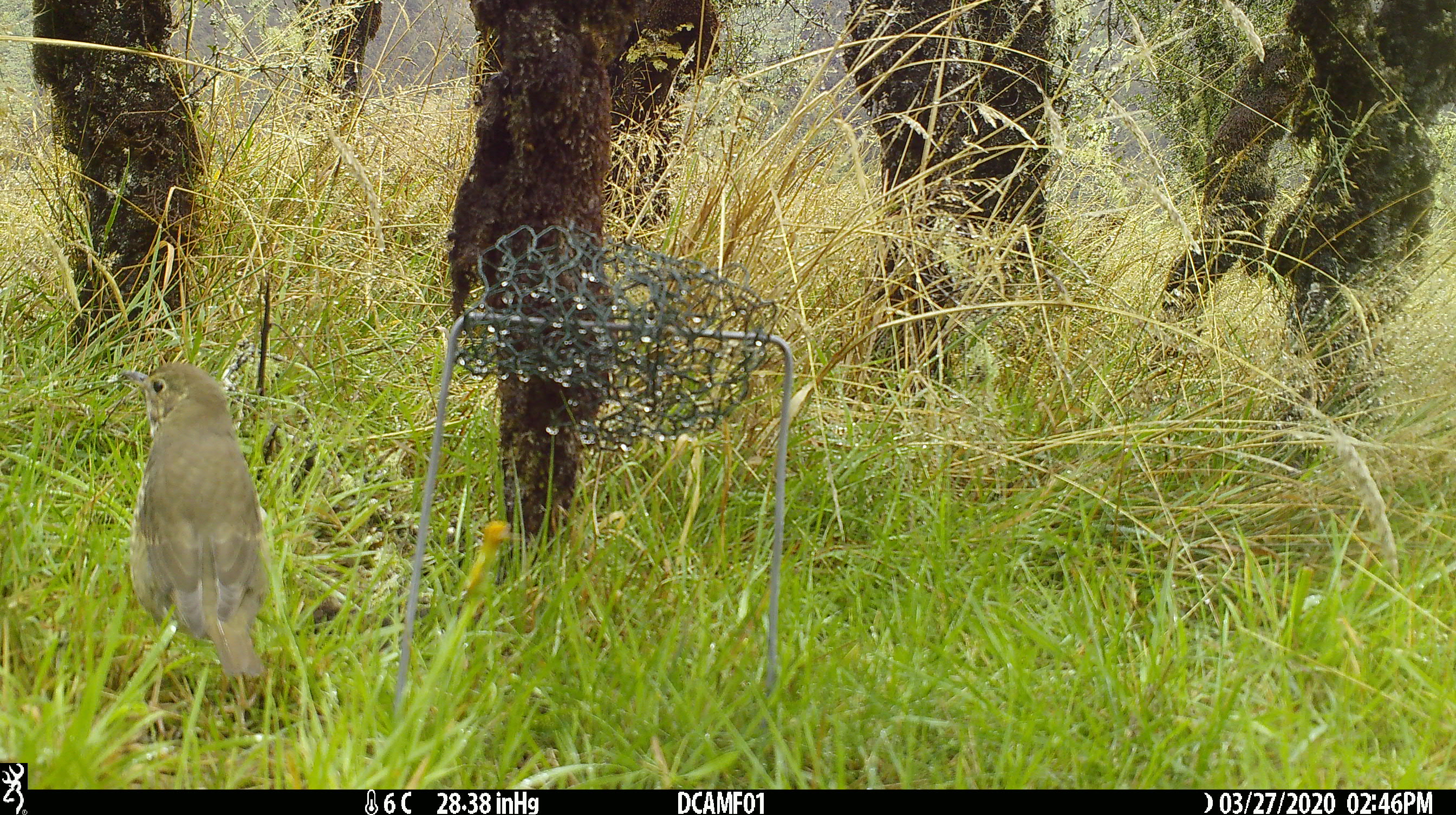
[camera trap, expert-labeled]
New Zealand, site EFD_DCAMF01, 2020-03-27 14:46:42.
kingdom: Animalia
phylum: Chordata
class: Aves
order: Passeriformes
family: Turdidae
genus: Turdus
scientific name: Turdus philomelos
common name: song thrush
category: thrush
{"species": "thrush (song thrush) (Turdus philomelos)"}